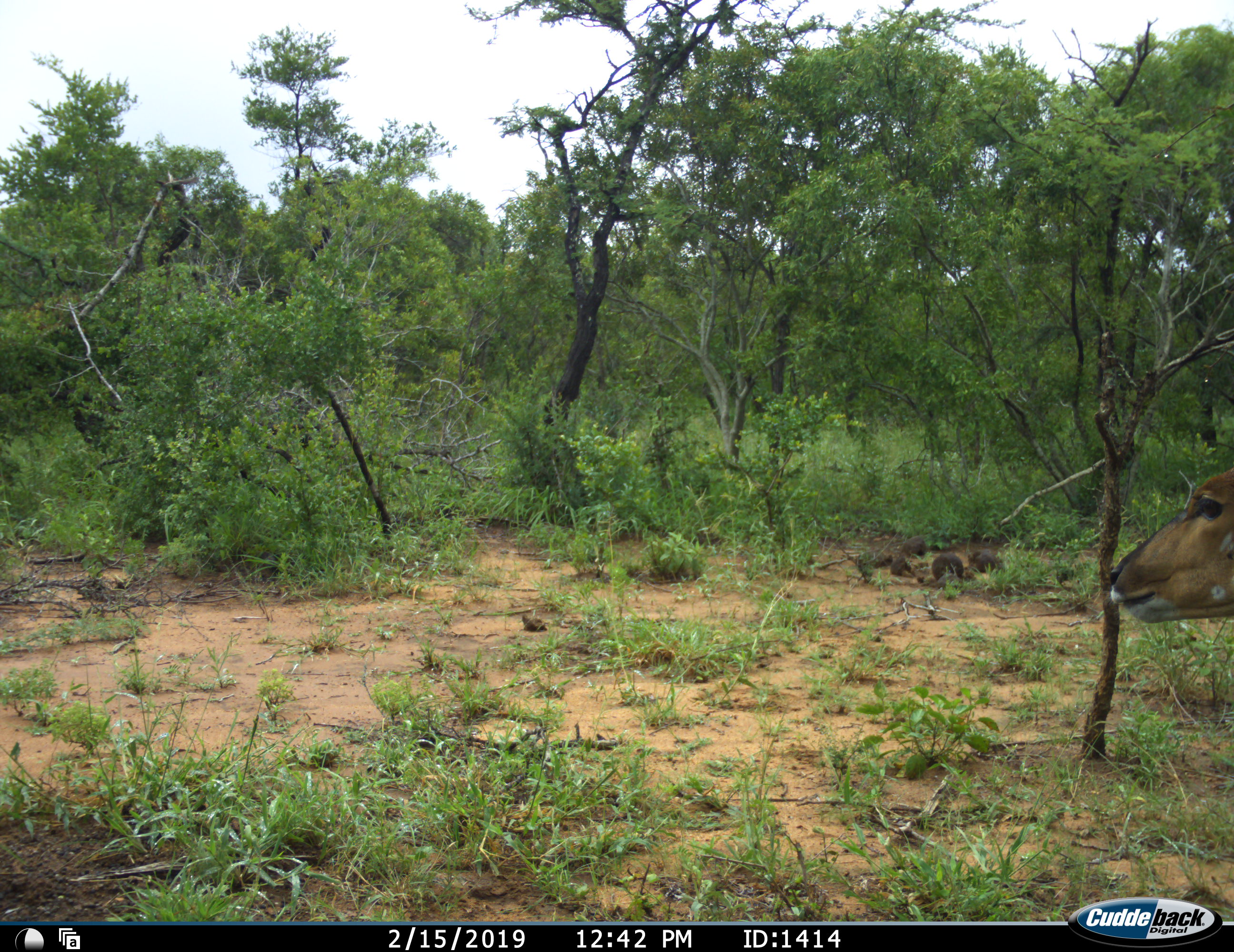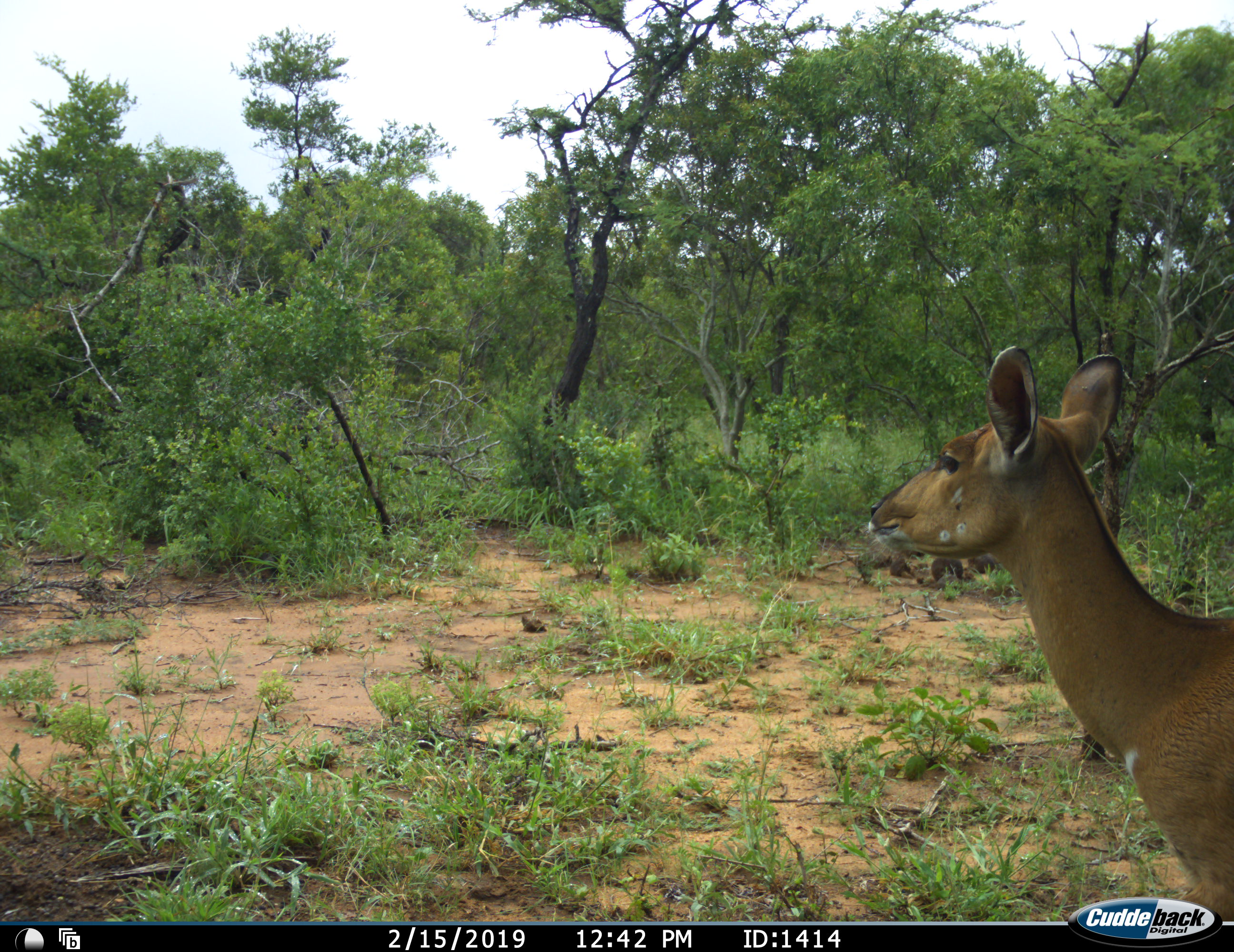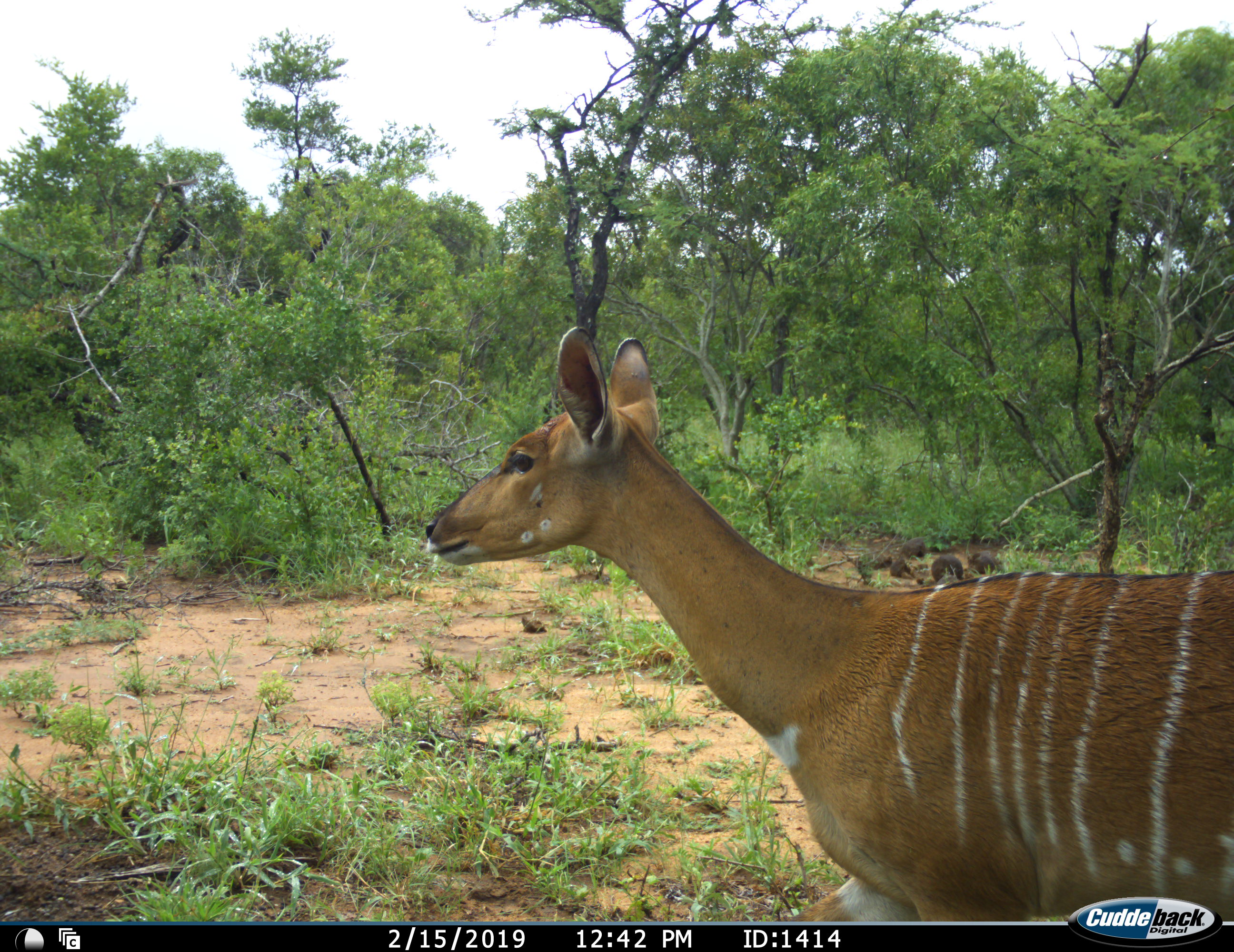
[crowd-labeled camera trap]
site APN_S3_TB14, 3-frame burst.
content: unidentified animal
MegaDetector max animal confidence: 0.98